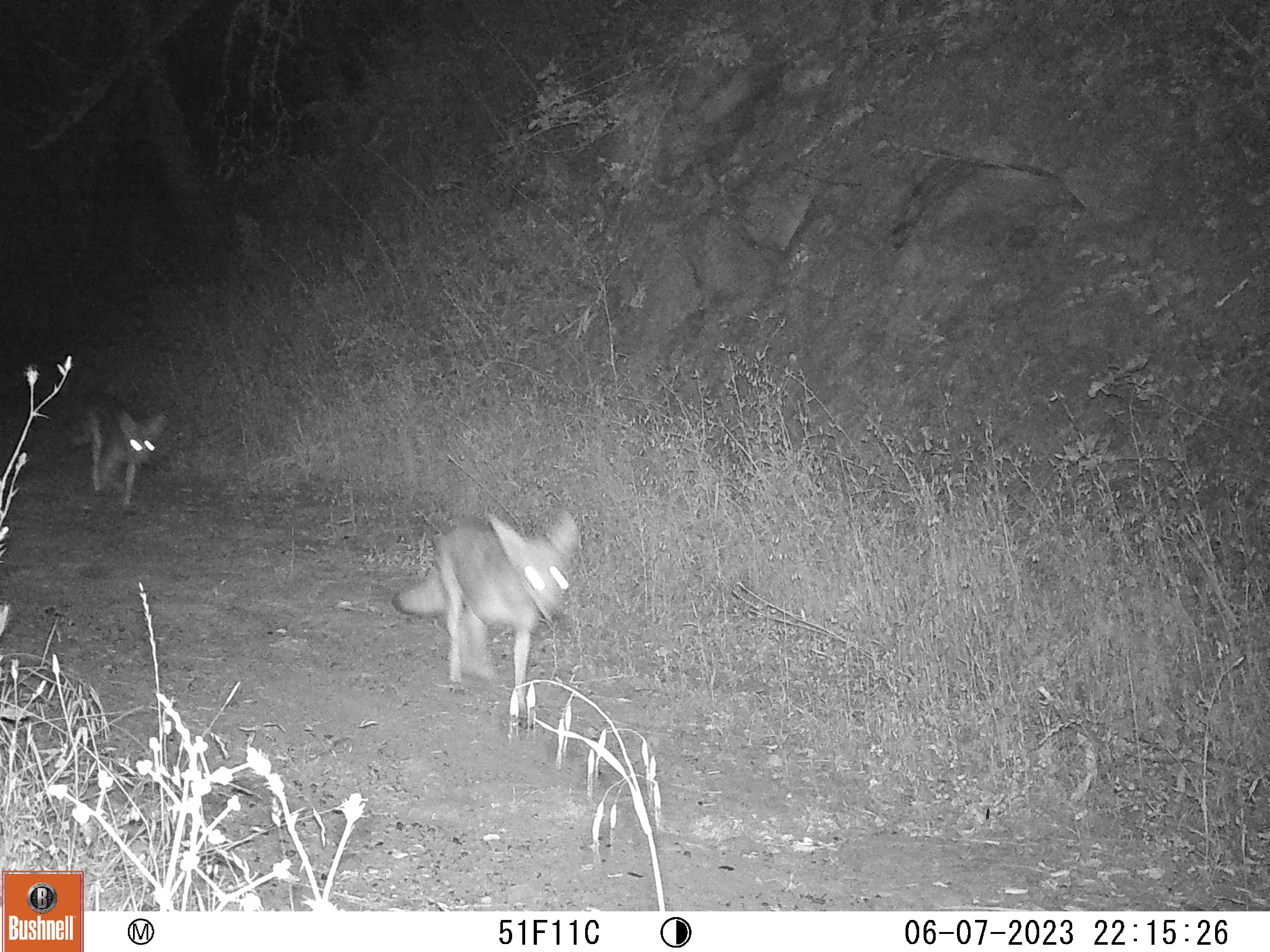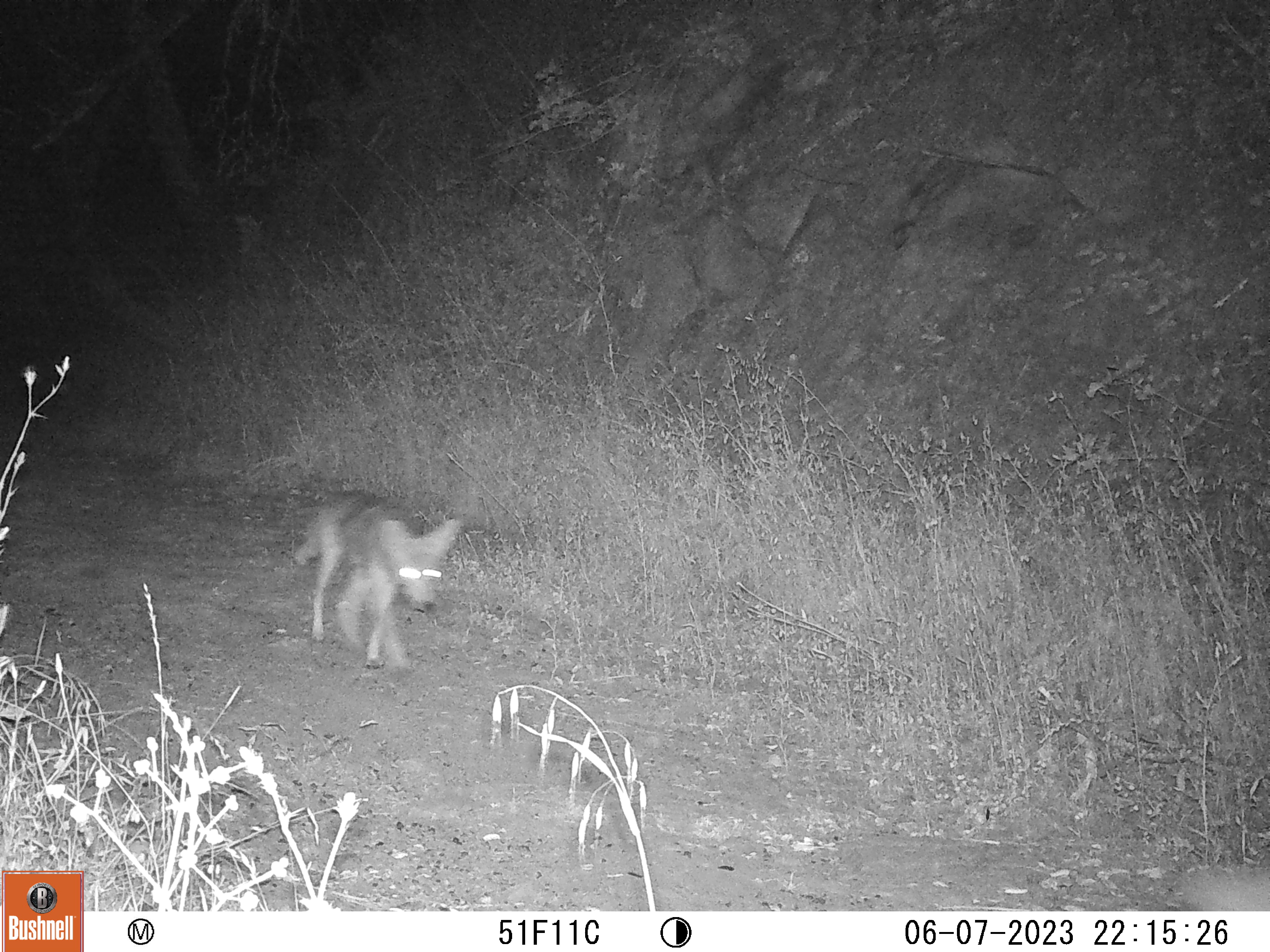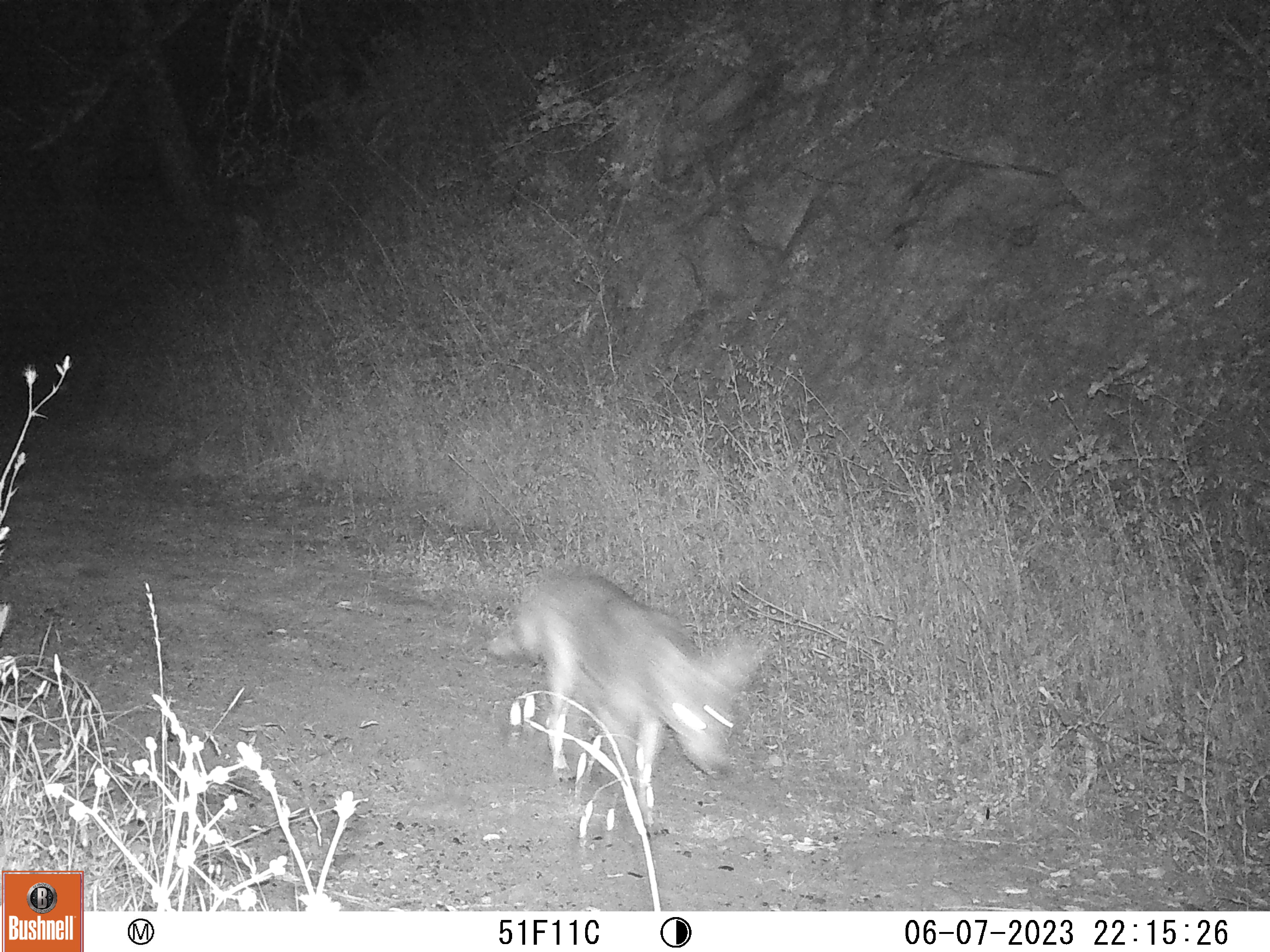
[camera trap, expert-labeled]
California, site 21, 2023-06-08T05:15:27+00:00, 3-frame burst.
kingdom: Animalia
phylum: Chordata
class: Mammalia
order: Carnivora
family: Canidae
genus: Canis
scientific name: Canis latrans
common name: coyote